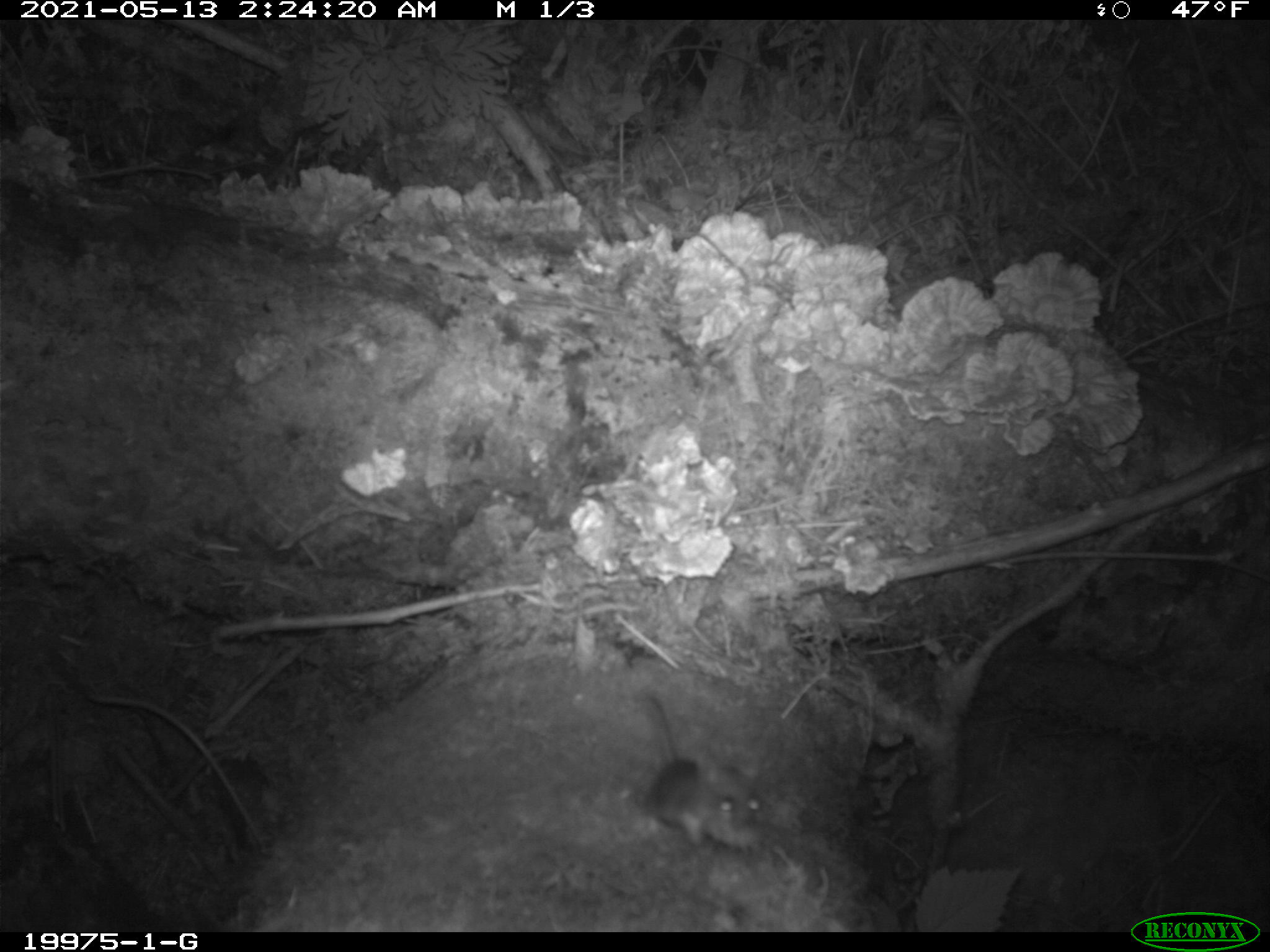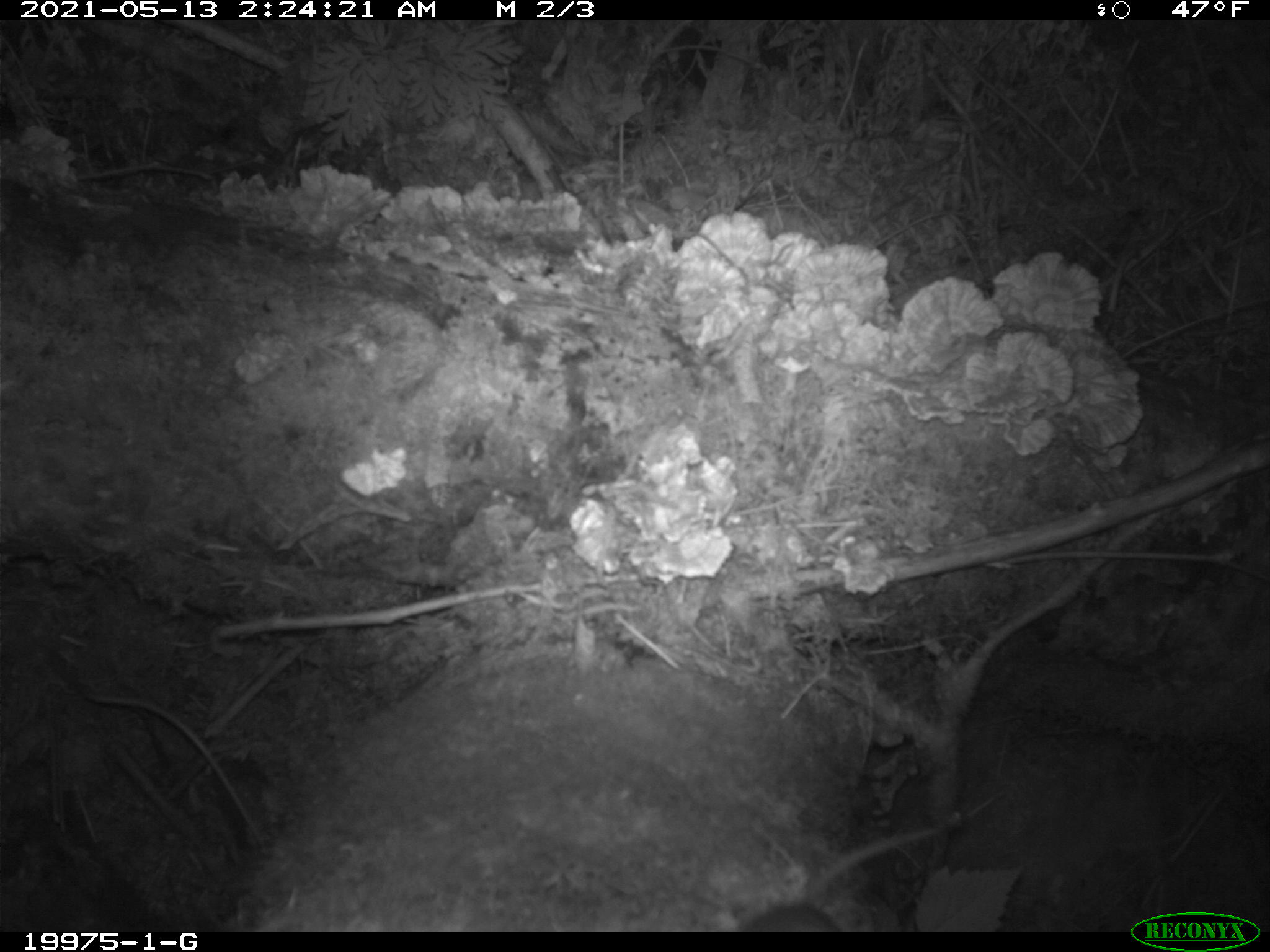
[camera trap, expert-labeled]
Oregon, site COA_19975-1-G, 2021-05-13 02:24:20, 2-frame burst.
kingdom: Animalia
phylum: Chordata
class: Mammalia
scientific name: Mammalia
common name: small mammal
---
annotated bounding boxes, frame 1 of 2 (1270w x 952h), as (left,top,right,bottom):
small mammal: (625,683,783,859)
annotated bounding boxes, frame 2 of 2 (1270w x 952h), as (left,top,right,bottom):
small mammal: (730,789,1003,927)